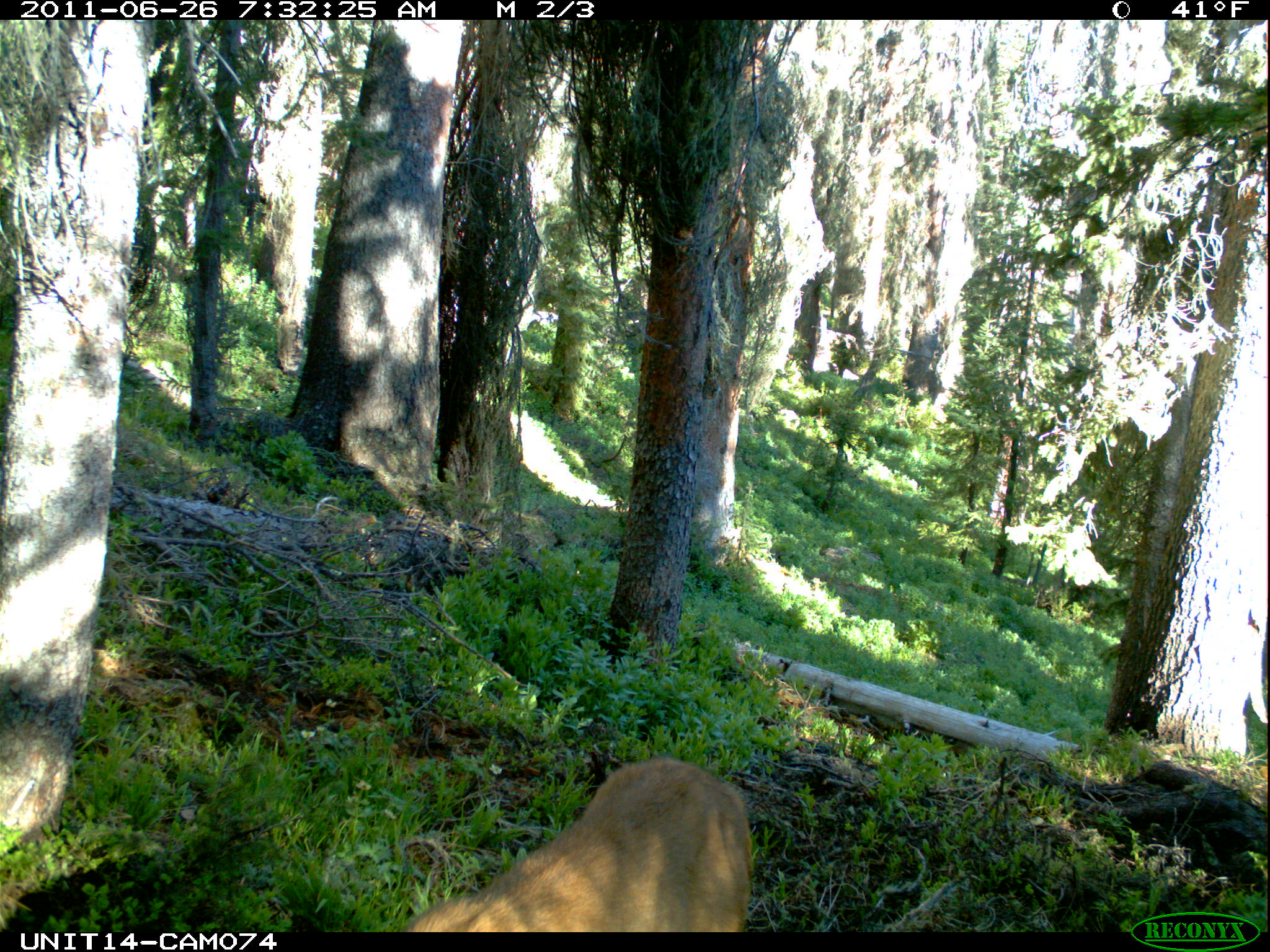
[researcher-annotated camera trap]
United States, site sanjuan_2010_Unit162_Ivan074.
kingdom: Animalia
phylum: Chordata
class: Mammalia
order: Artiodactyla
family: Cervidae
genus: Odocoileus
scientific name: Odocoileus hemionus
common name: mule deer